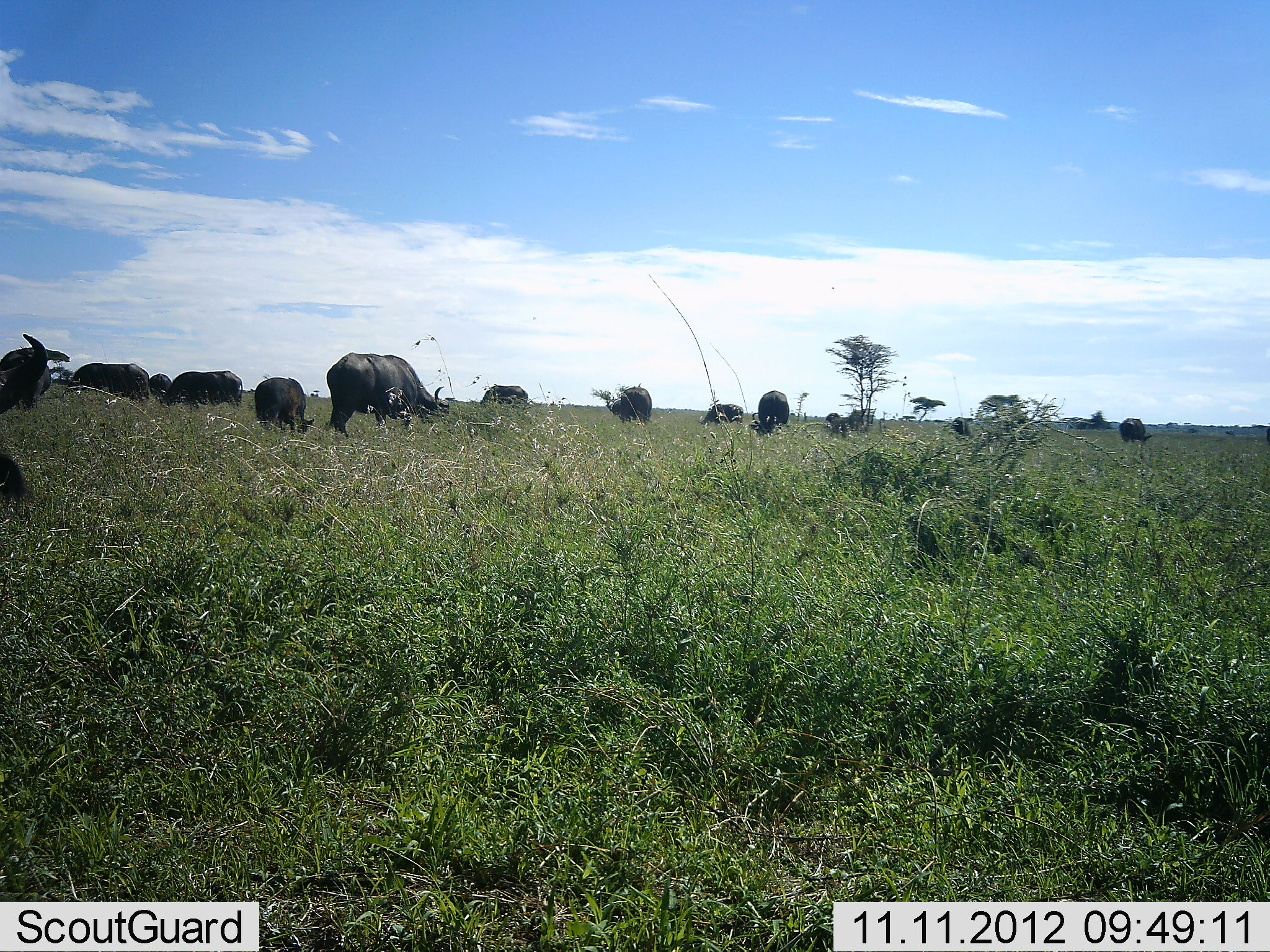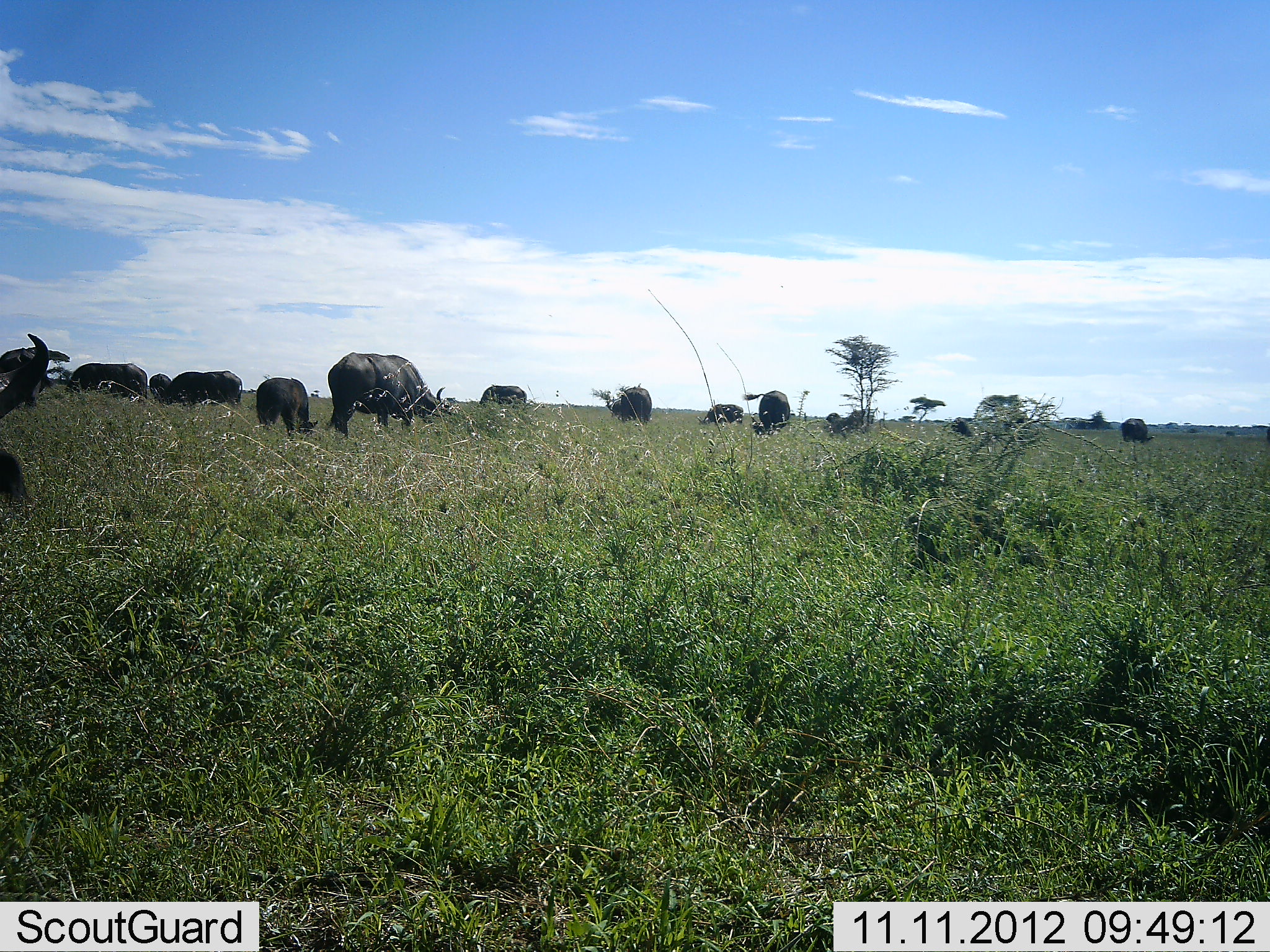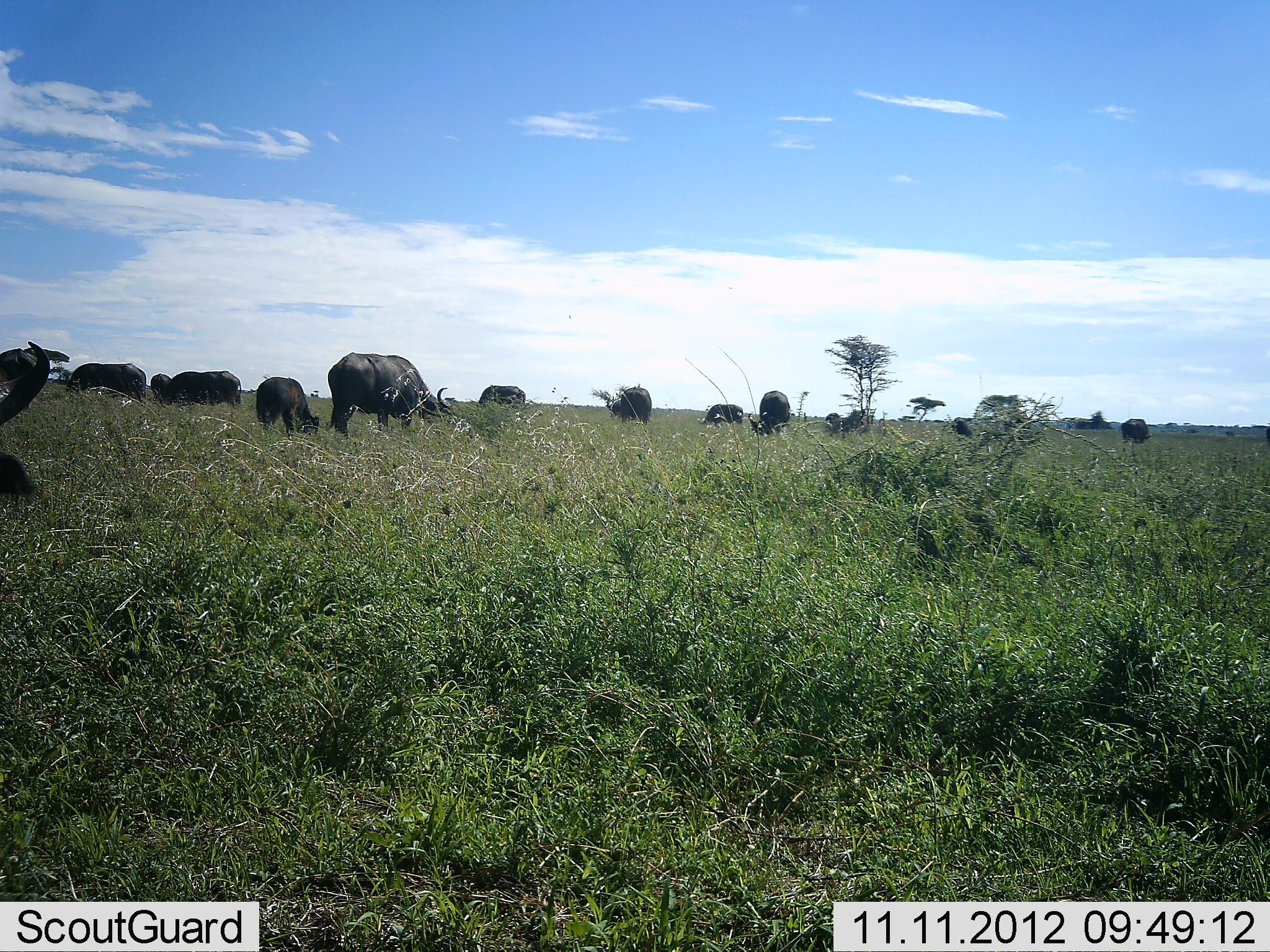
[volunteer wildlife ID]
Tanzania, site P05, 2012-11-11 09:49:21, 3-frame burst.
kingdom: Animalia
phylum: Chordata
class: Mammalia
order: Artiodactyla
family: Bovidae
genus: Syncerus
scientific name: Syncerus caffer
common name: cape buffalo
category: buffalo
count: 11-50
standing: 60%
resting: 0%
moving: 0%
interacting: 0%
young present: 40%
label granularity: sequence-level